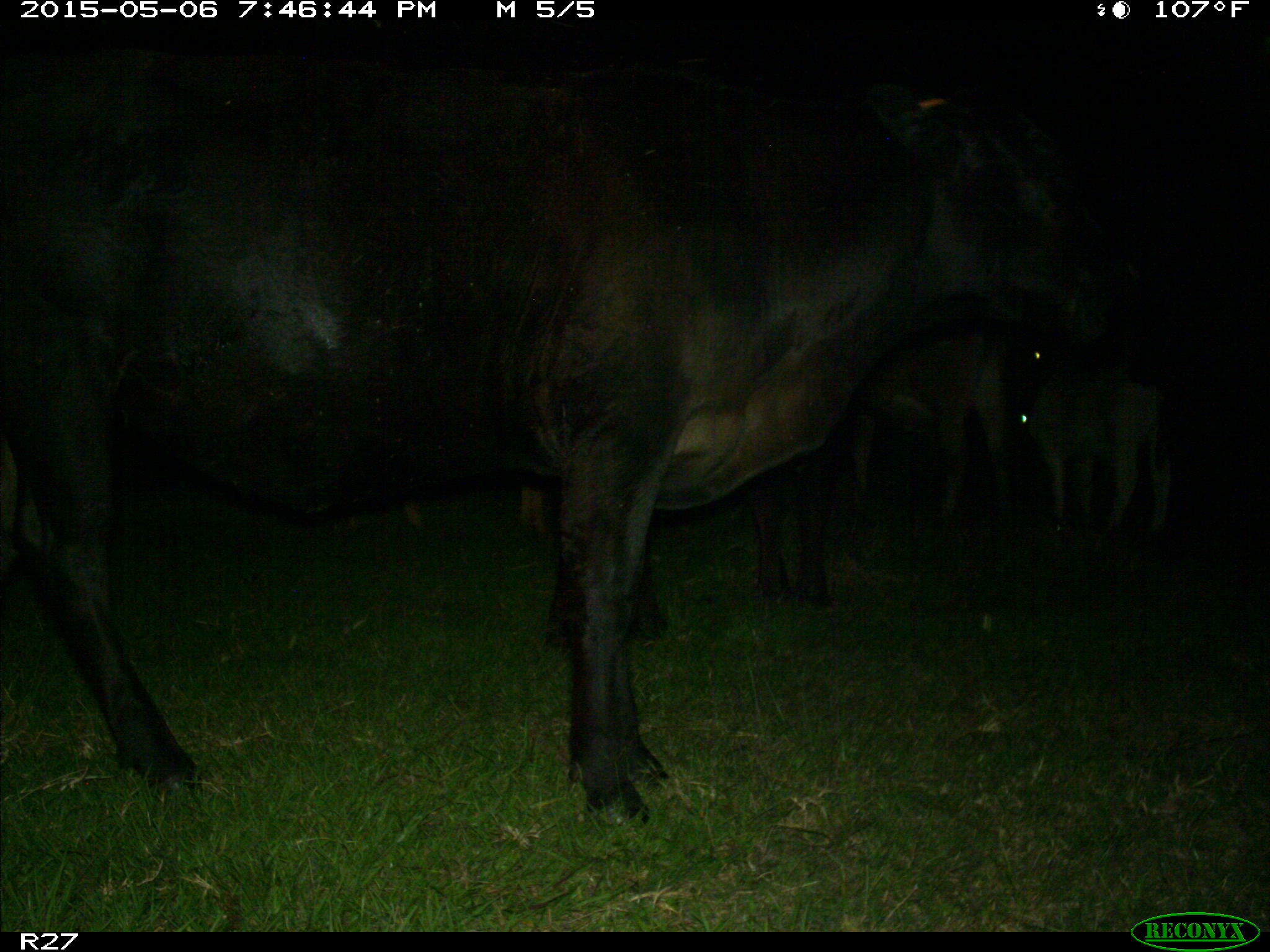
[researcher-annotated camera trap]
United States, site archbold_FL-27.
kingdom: Animalia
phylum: Chordata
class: Mammalia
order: Artiodactyla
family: Bovidae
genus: Bos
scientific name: Bos taurus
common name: domestic cow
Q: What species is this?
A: Bos taurus (domestic cow).